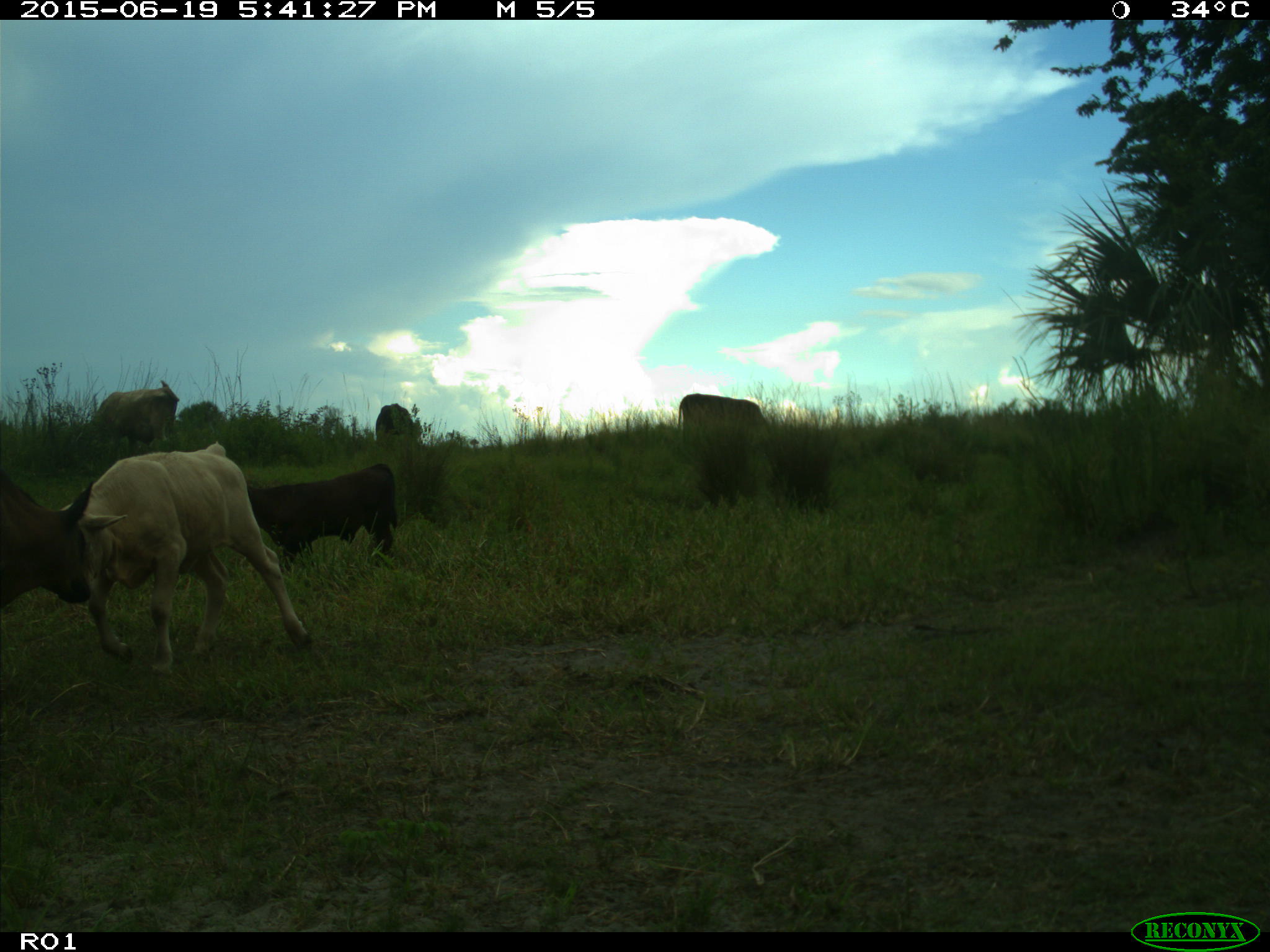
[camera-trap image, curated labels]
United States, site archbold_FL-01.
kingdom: Animalia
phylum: Chordata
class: Mammalia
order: Artiodactyla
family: Bovidae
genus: Bos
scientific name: Bos taurus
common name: domestic cow